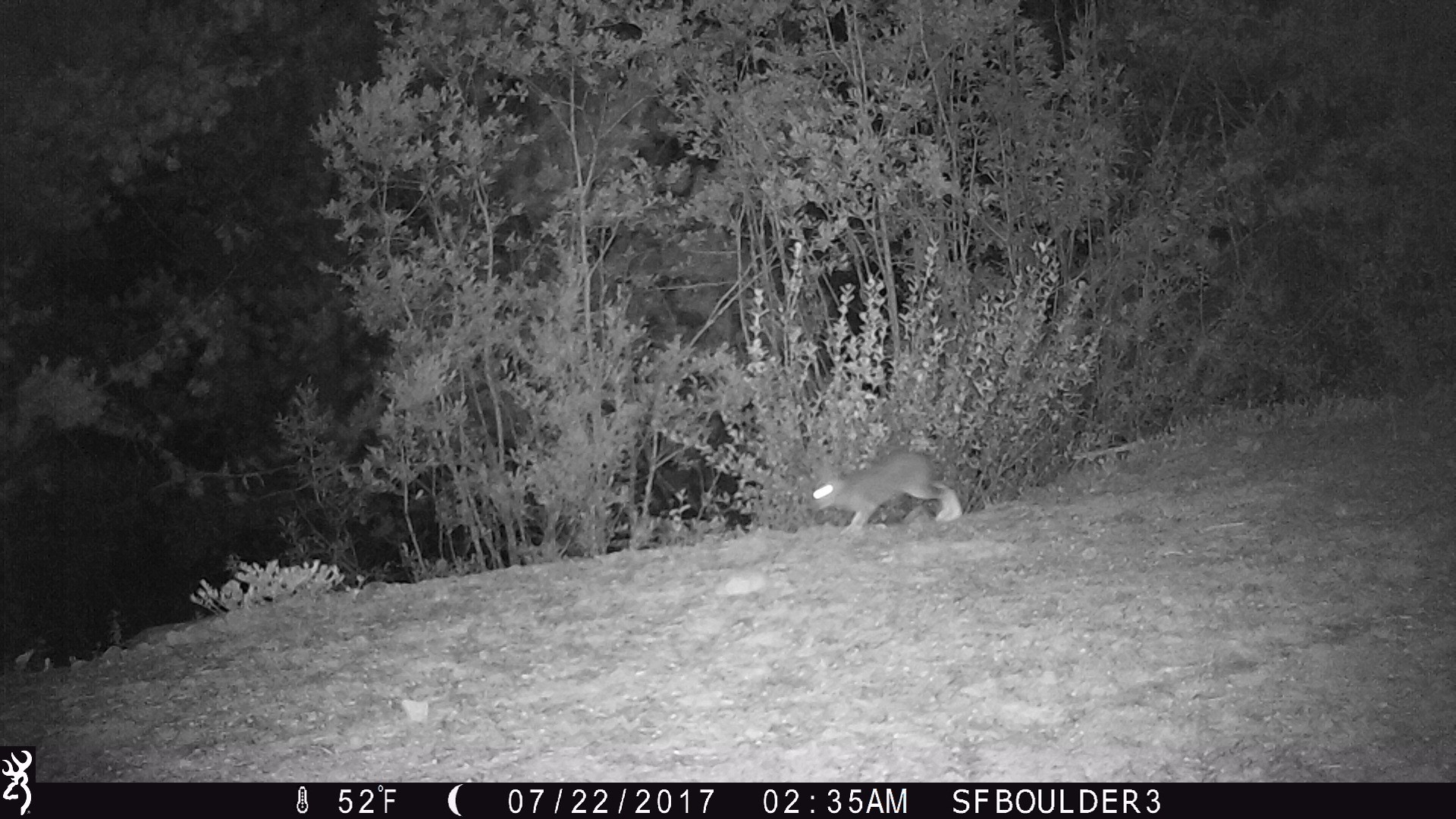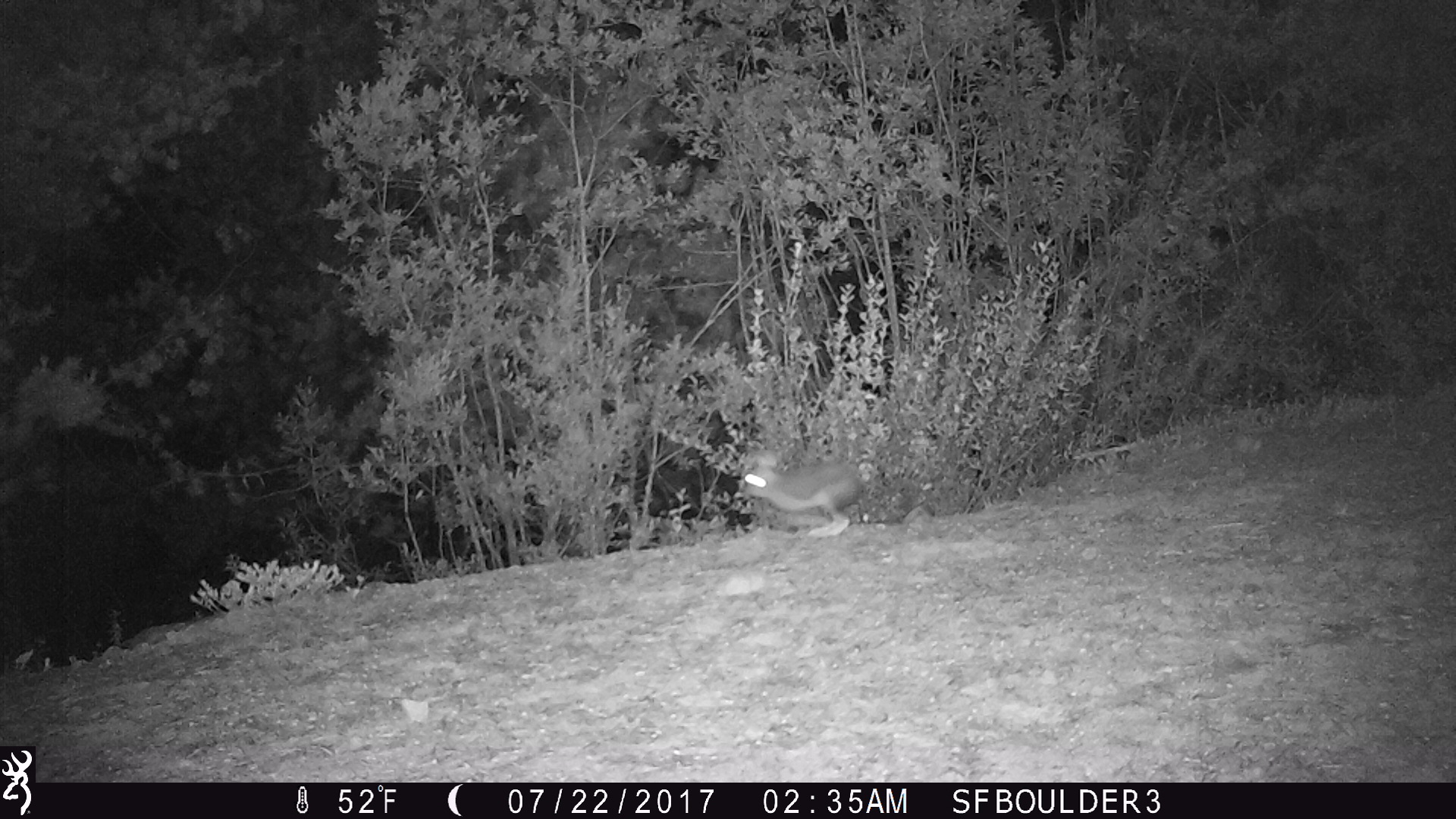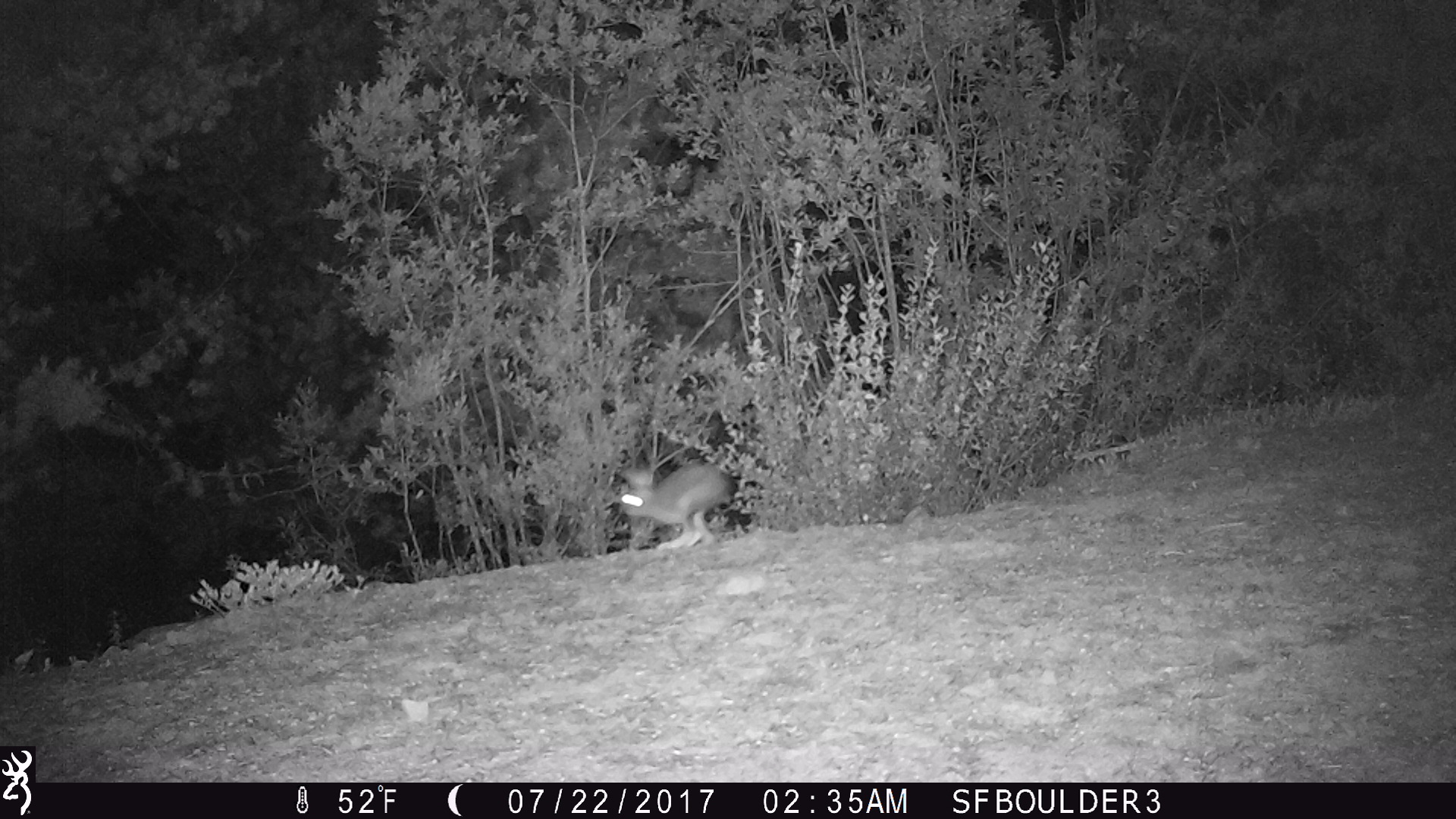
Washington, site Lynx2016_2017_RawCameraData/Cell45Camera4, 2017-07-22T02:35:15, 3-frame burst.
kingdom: Animalia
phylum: Chordata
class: Mammalia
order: Lagomorpha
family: Leporidae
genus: Lepus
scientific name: Lepus americanus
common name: snowshoe hare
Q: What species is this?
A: Lepus americanus (snowshoe hare).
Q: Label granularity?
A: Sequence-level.